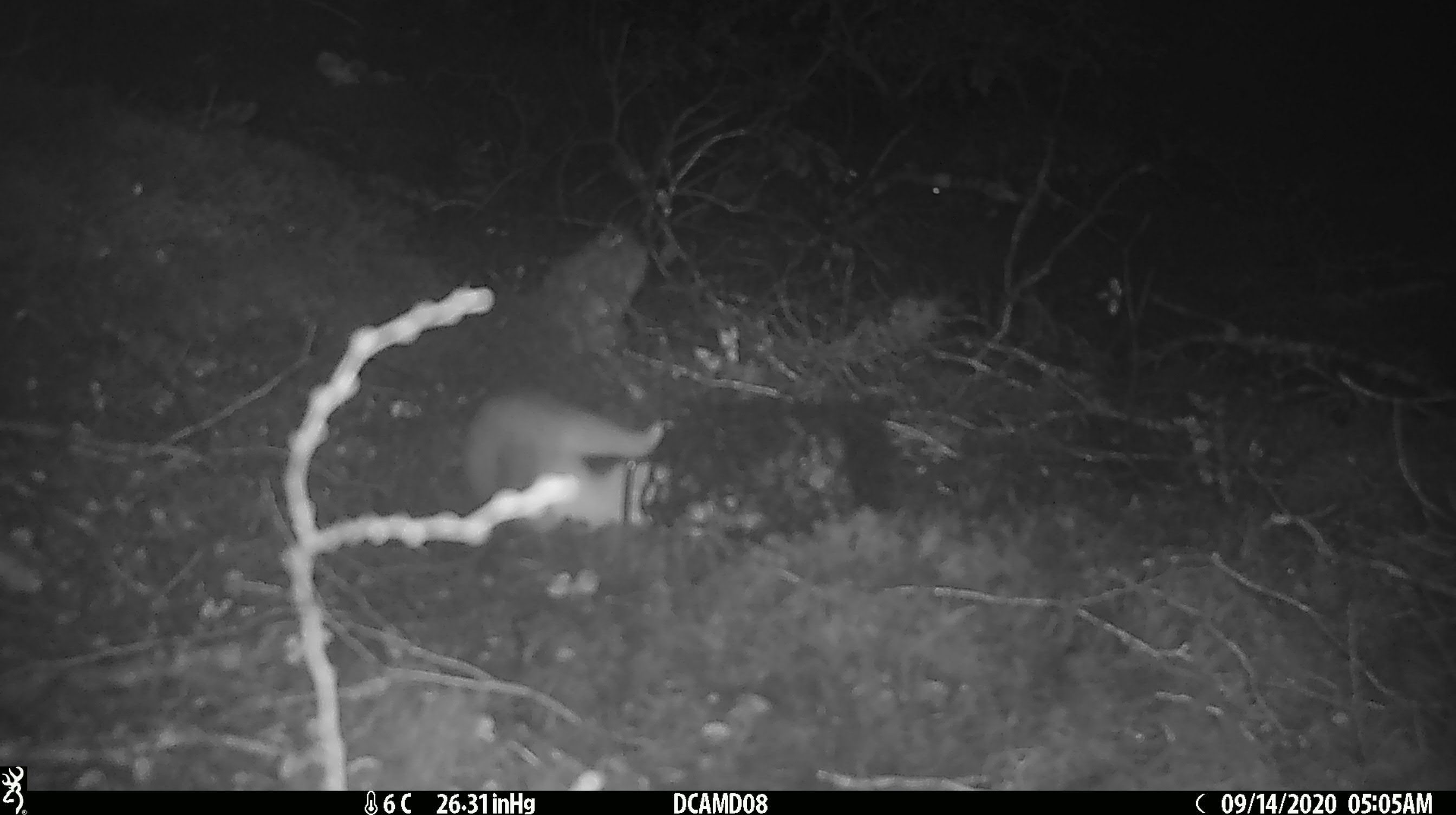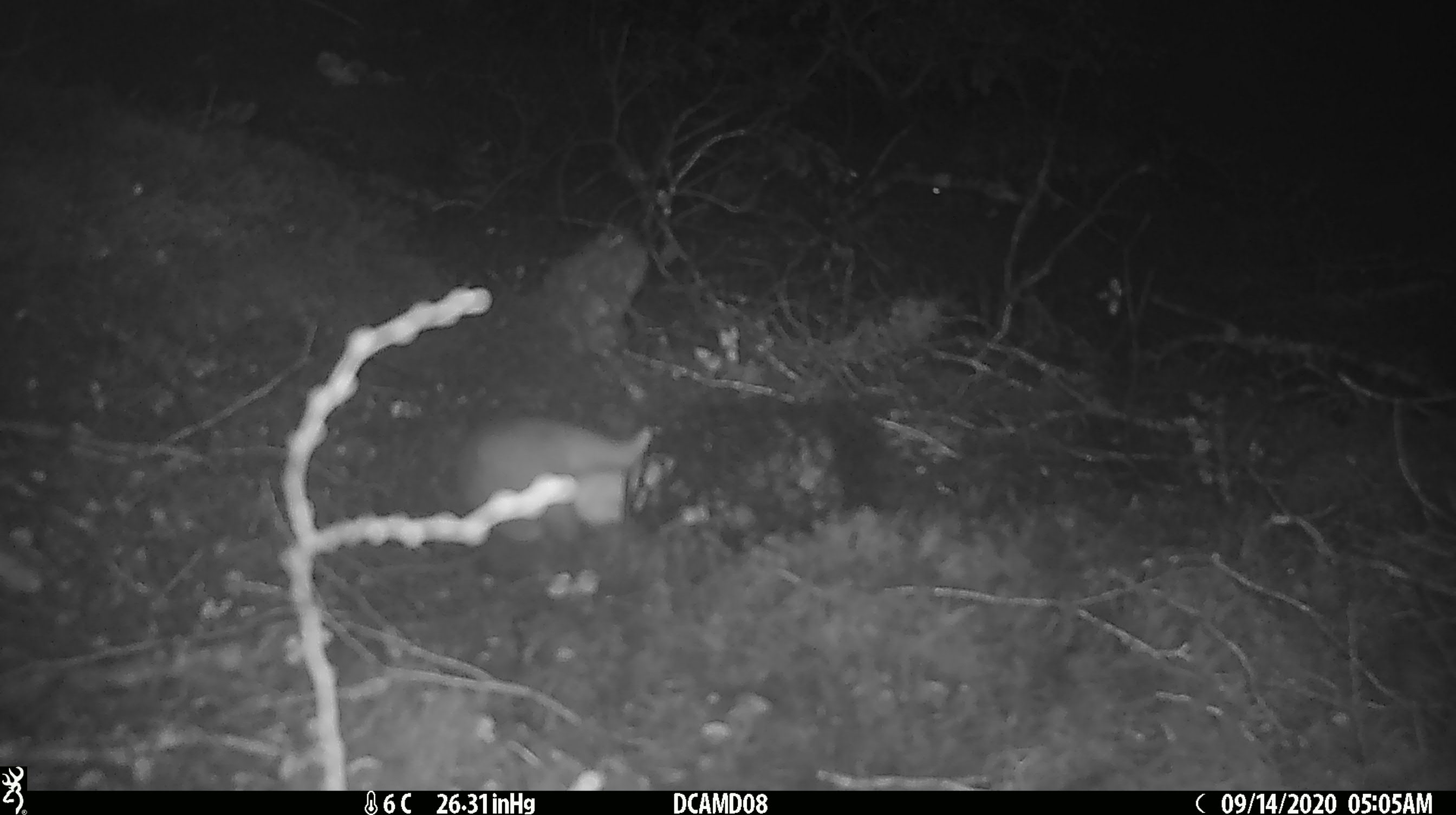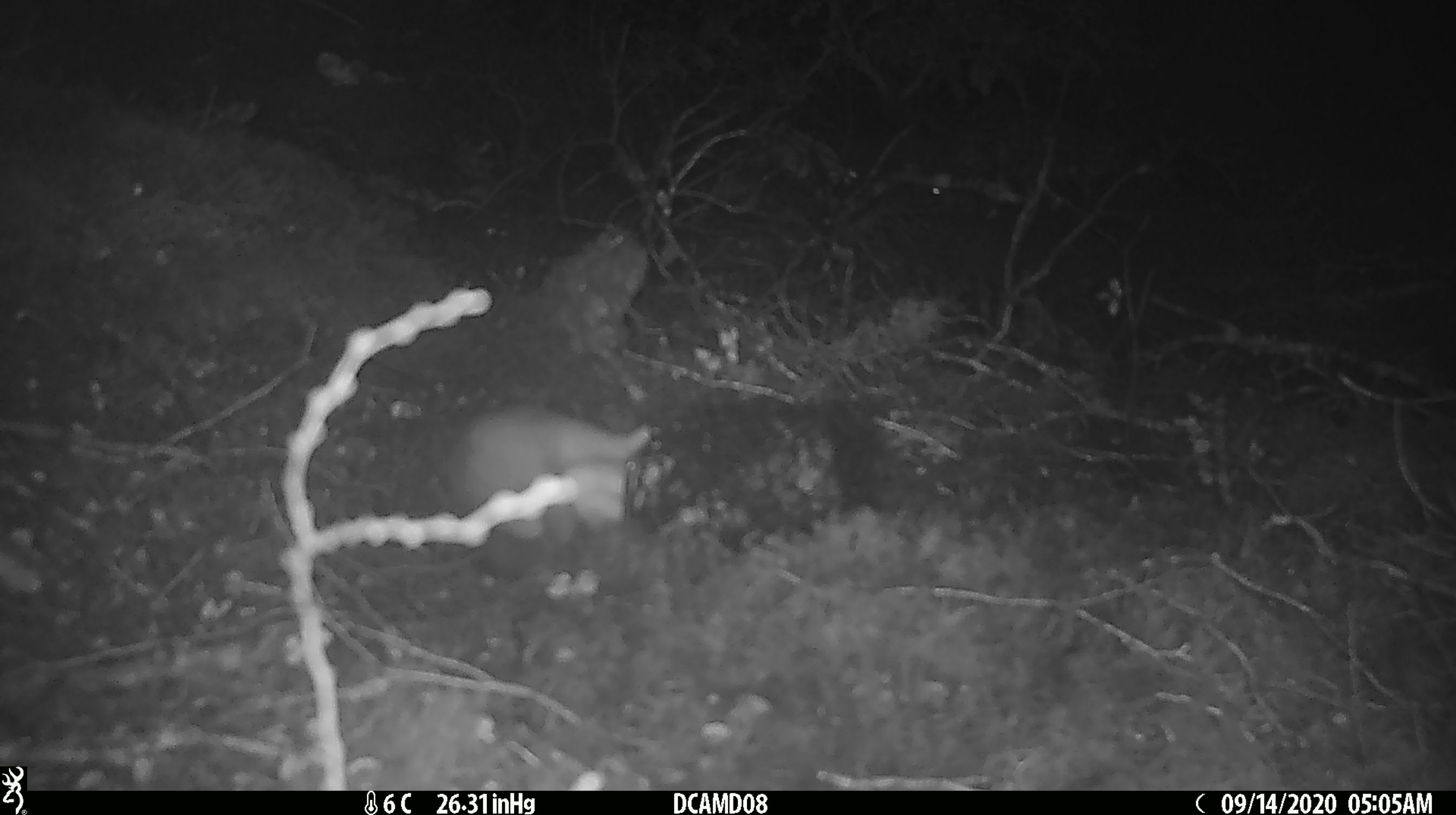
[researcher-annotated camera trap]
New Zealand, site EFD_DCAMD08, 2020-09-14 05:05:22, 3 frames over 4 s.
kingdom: Animalia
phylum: Chordata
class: Mammalia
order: Carnivora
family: Mustelidae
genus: Mustela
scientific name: Mustela erminea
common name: stoat